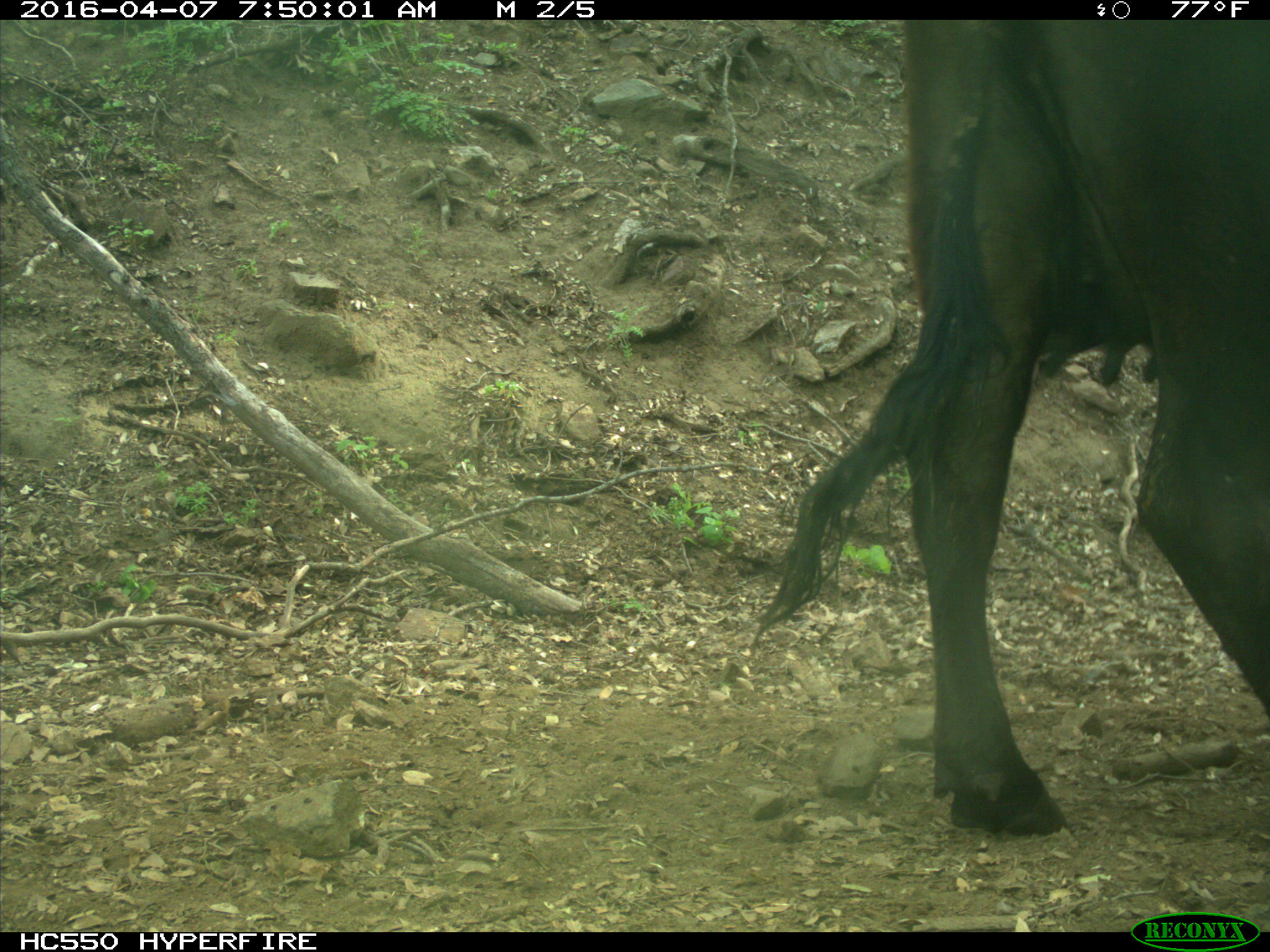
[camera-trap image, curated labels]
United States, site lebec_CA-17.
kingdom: Animalia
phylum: Chordata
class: Mammalia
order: Artiodactyla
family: Bovidae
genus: Bos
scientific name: Bos taurus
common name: domestic cow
Bos taurus (domestic cow).